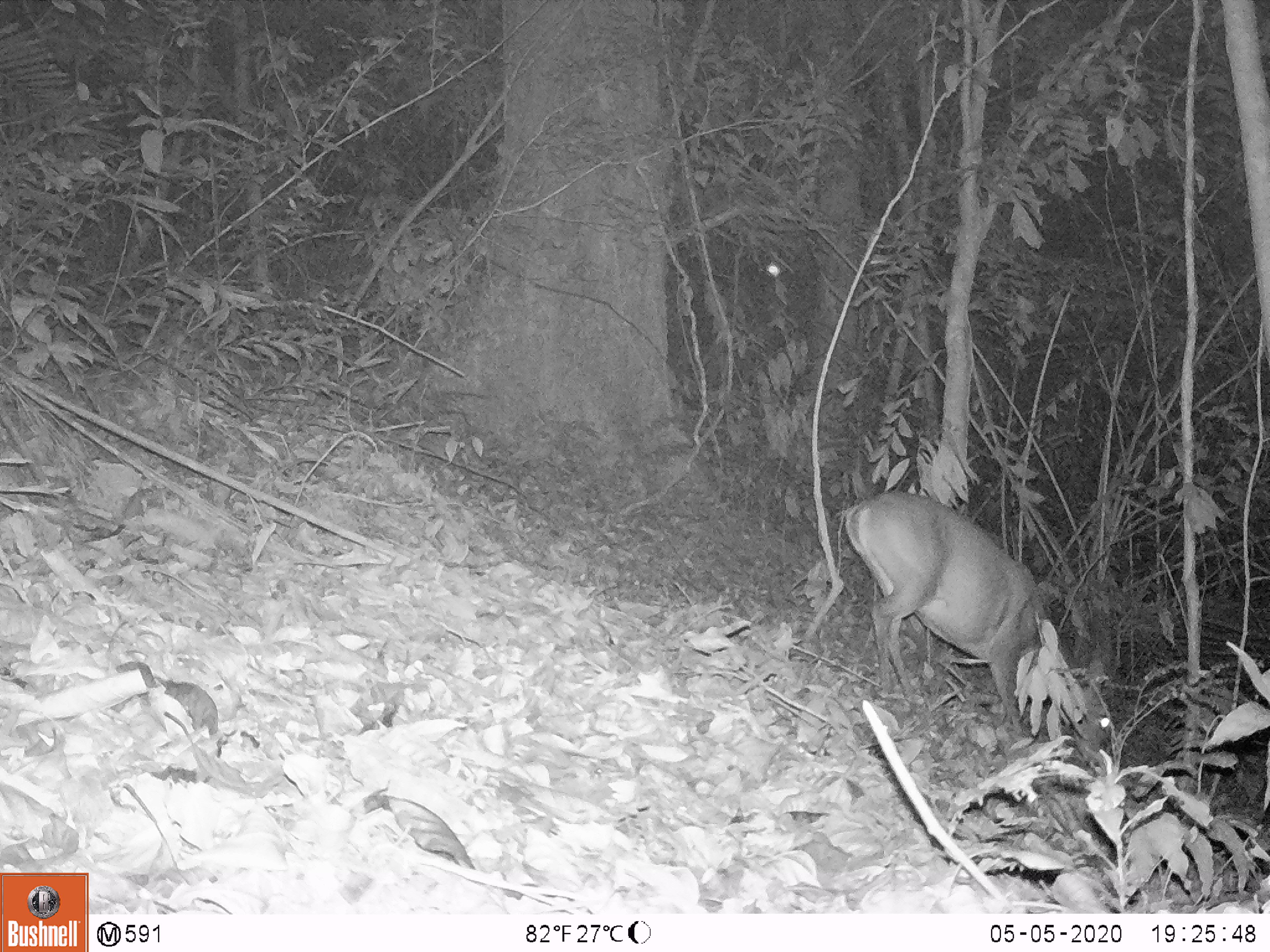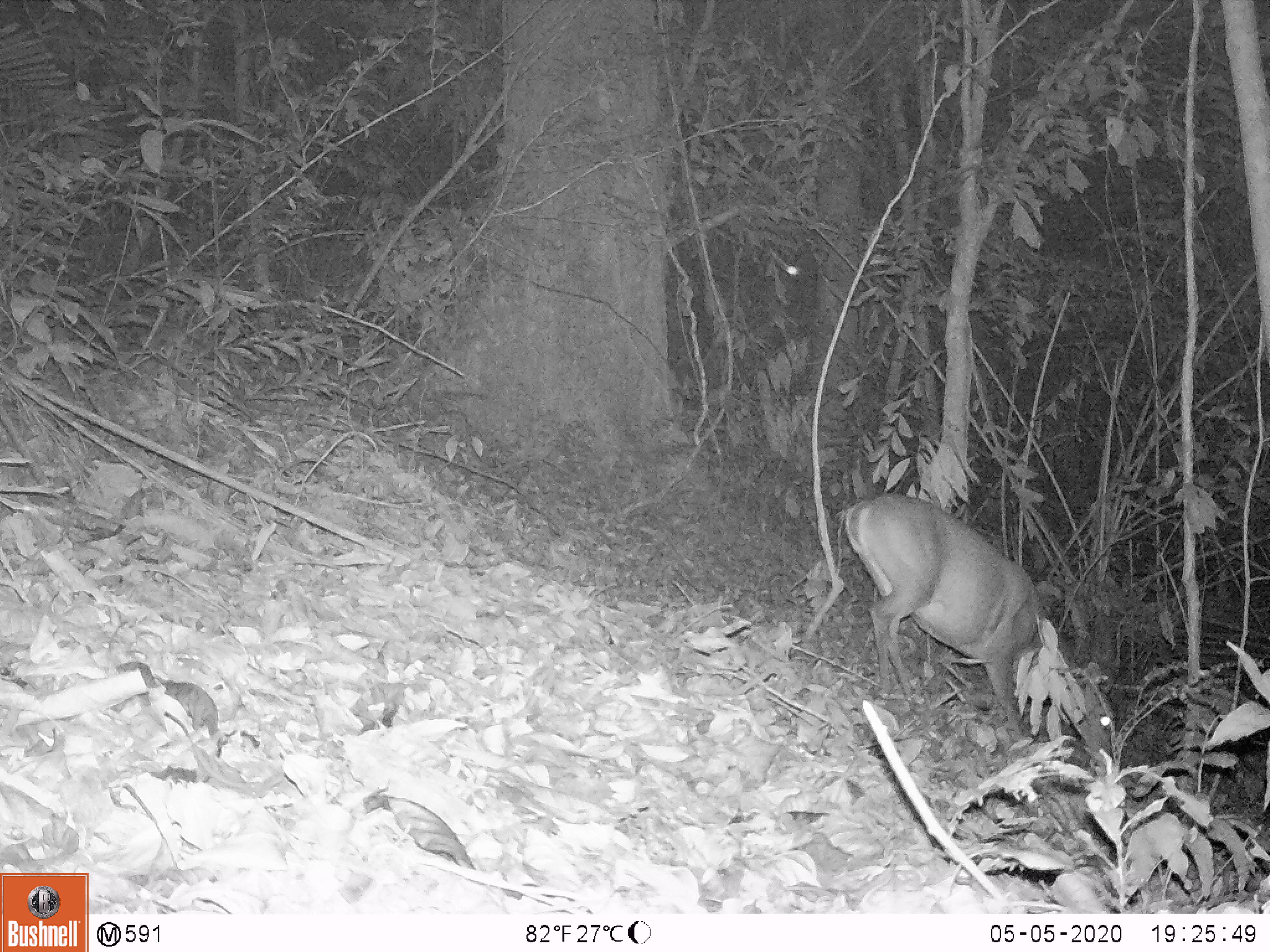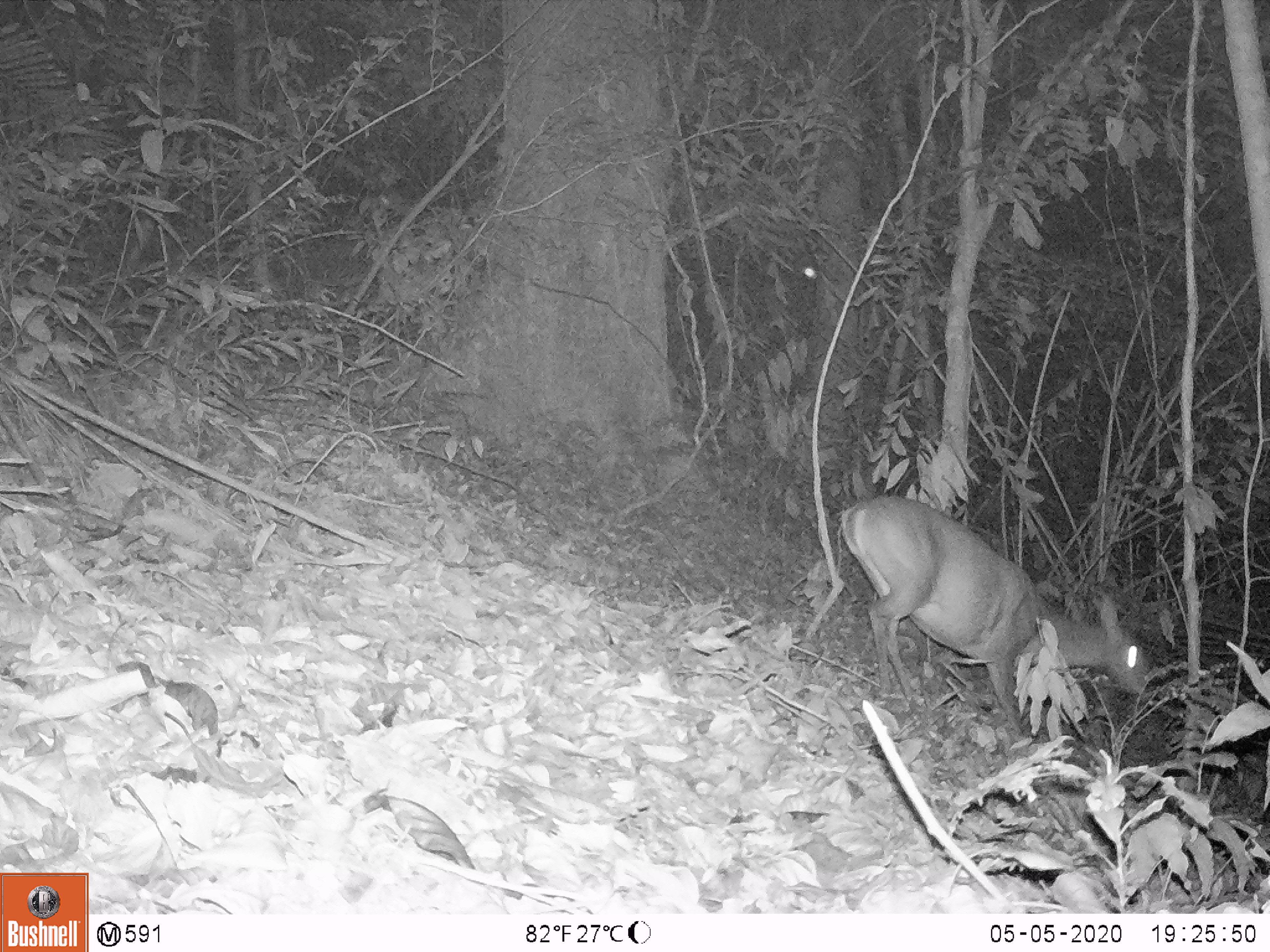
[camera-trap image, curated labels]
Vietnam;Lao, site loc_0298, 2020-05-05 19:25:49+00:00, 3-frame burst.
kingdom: Animalia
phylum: Chordata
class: Mammalia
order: Artiodactyla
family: Cervidae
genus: Muntiacus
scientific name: Muntiacus vuquangensis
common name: large-antlered muntjac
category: large antlered muntjac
Large antlered muntjac (large-antlered muntjac) (Muntiacus vuquangensis). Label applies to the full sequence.